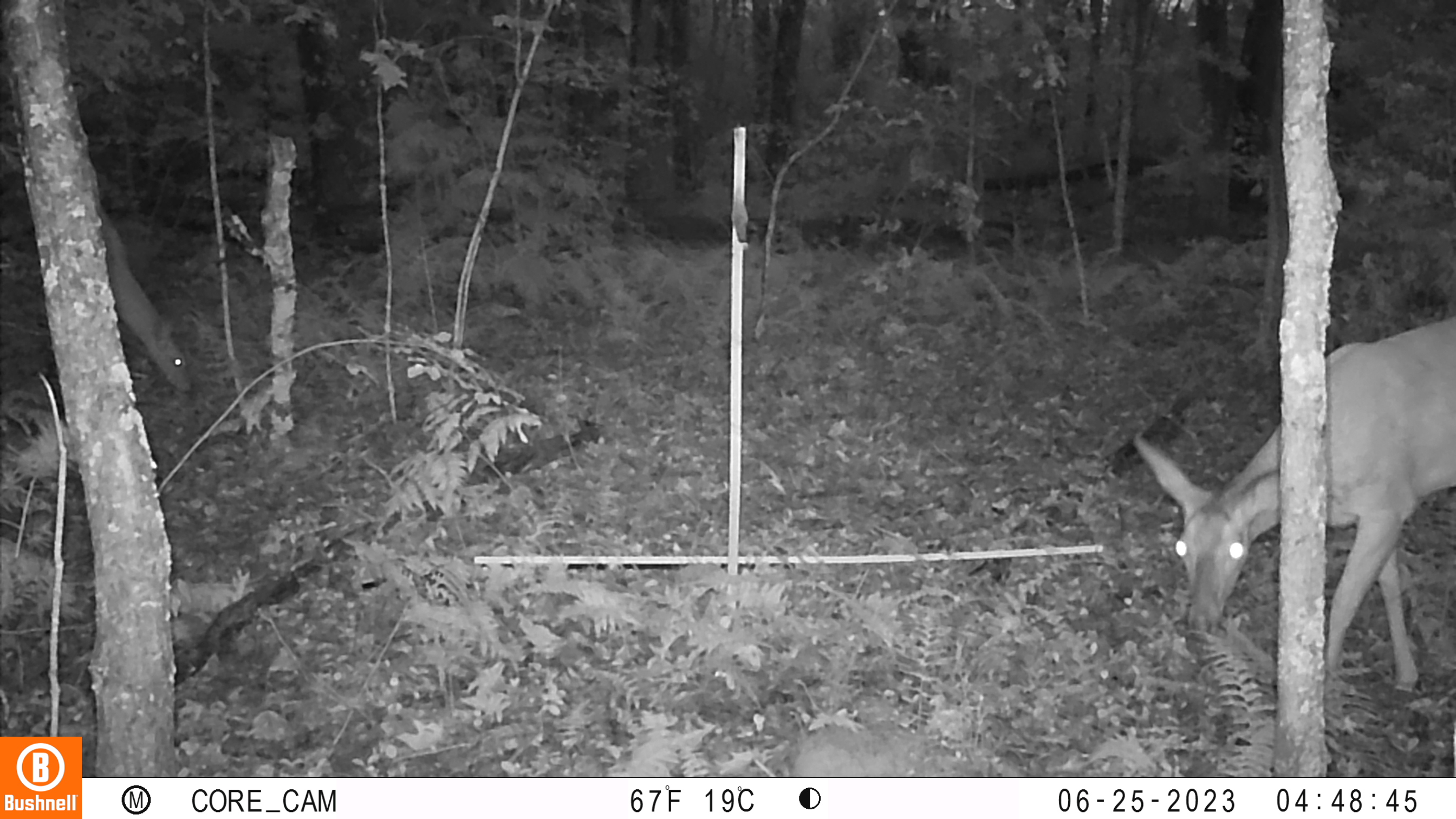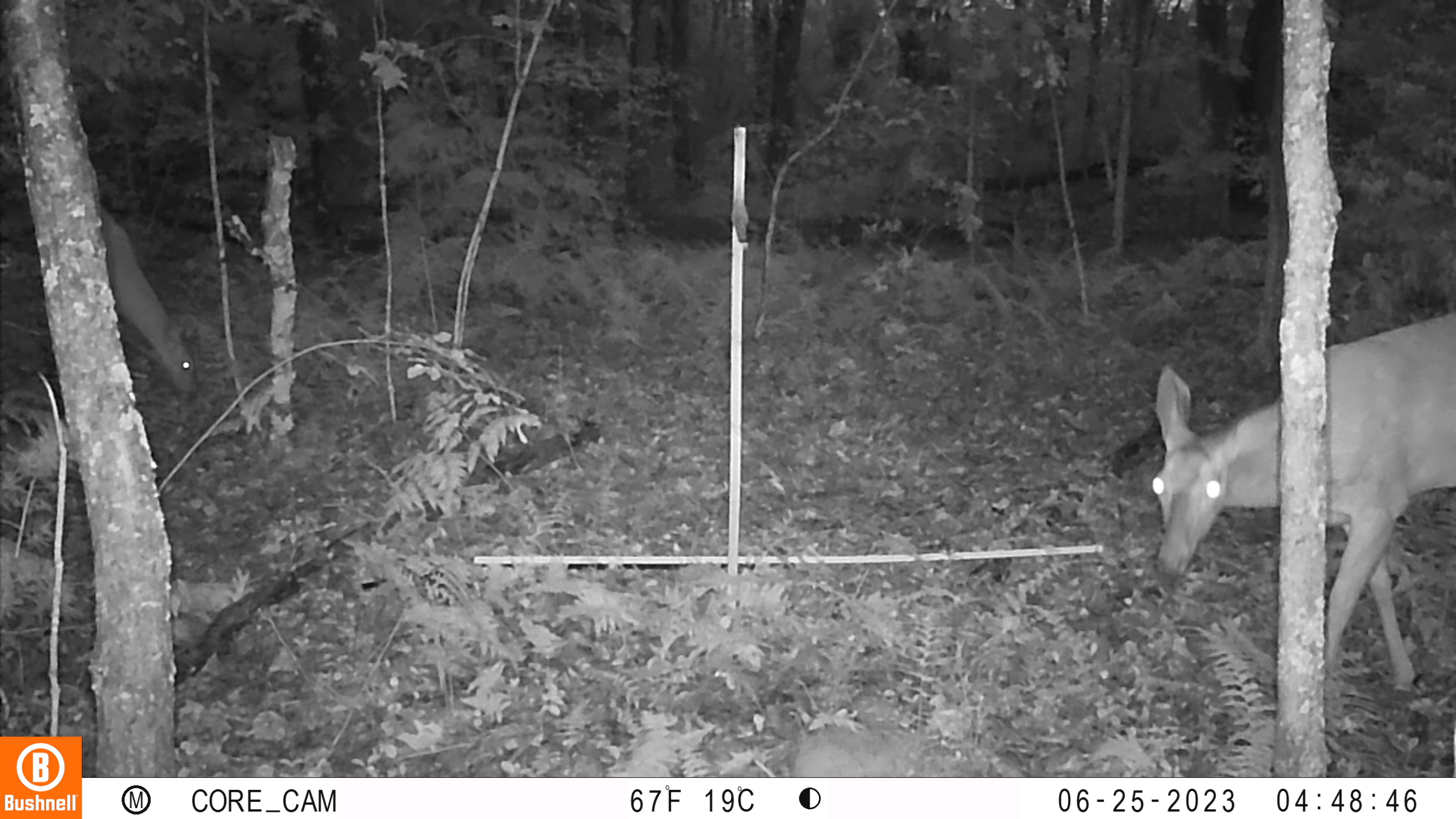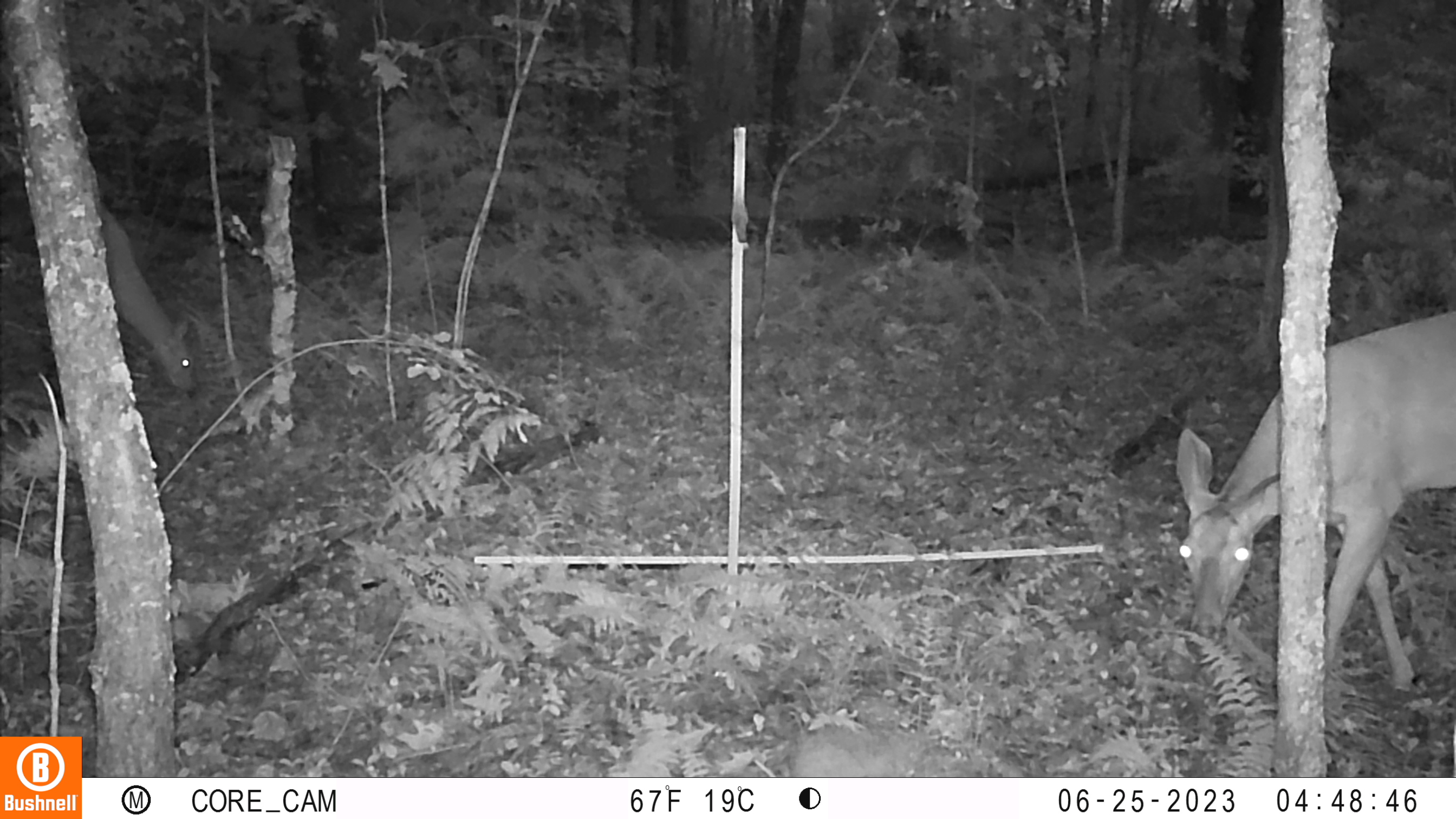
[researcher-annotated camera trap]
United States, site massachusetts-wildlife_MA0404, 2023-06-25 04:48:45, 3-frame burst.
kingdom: Animalia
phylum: Chordata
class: Mammalia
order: Artiodactyla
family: Cervidae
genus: Odocoileus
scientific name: Odocoileus virginianus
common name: white-tailed deer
White-tailed deer (Odocoileus virginianus).